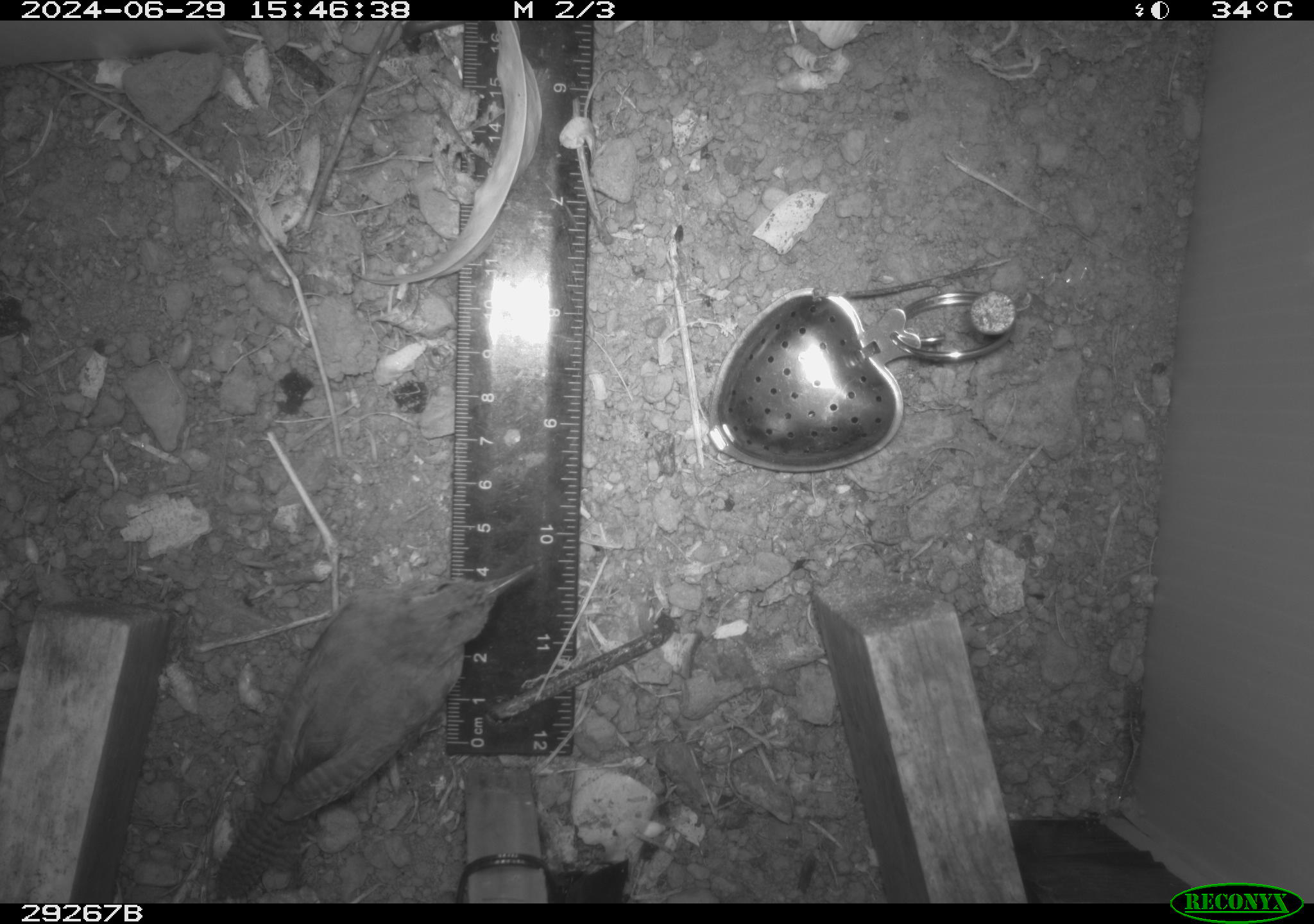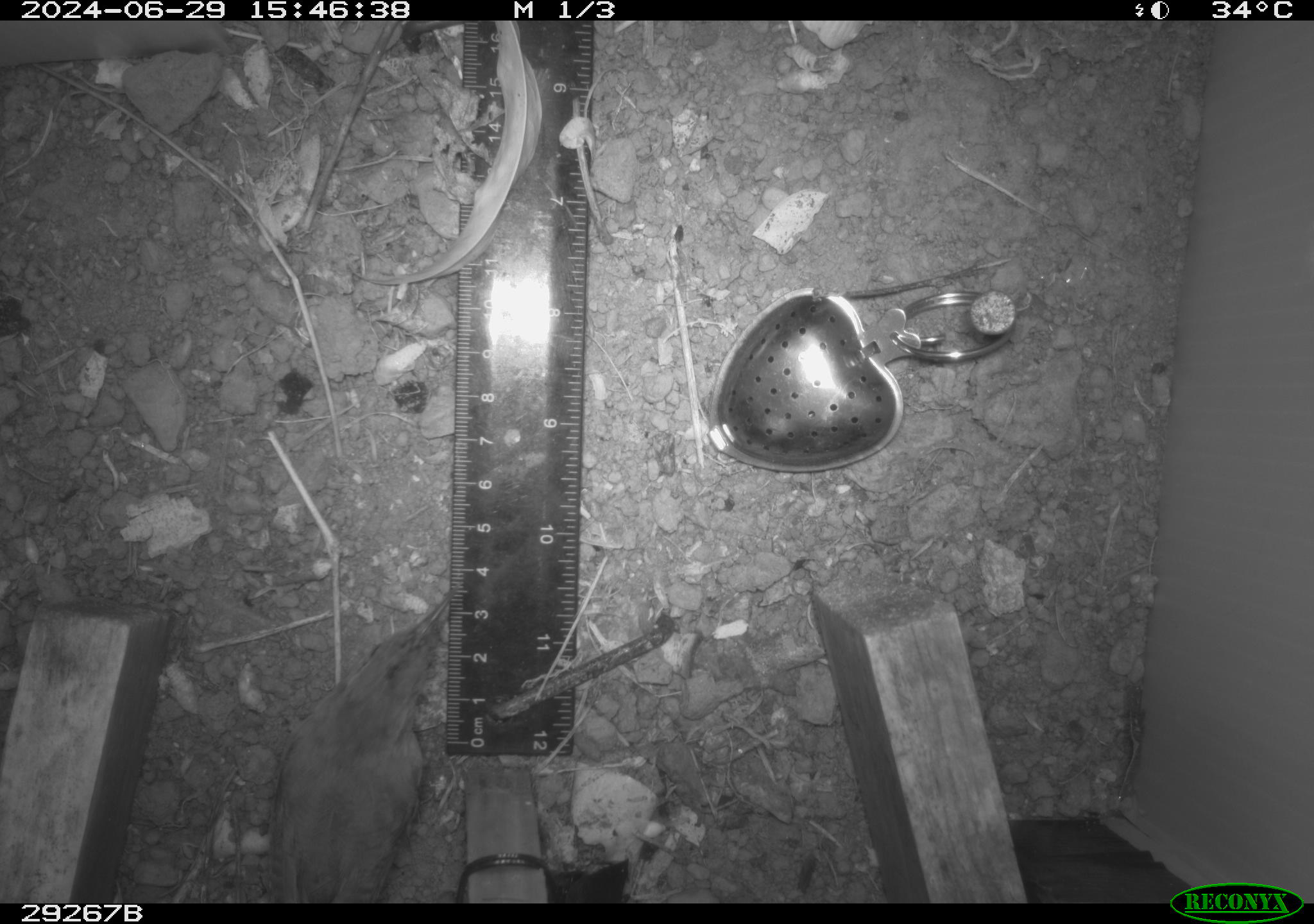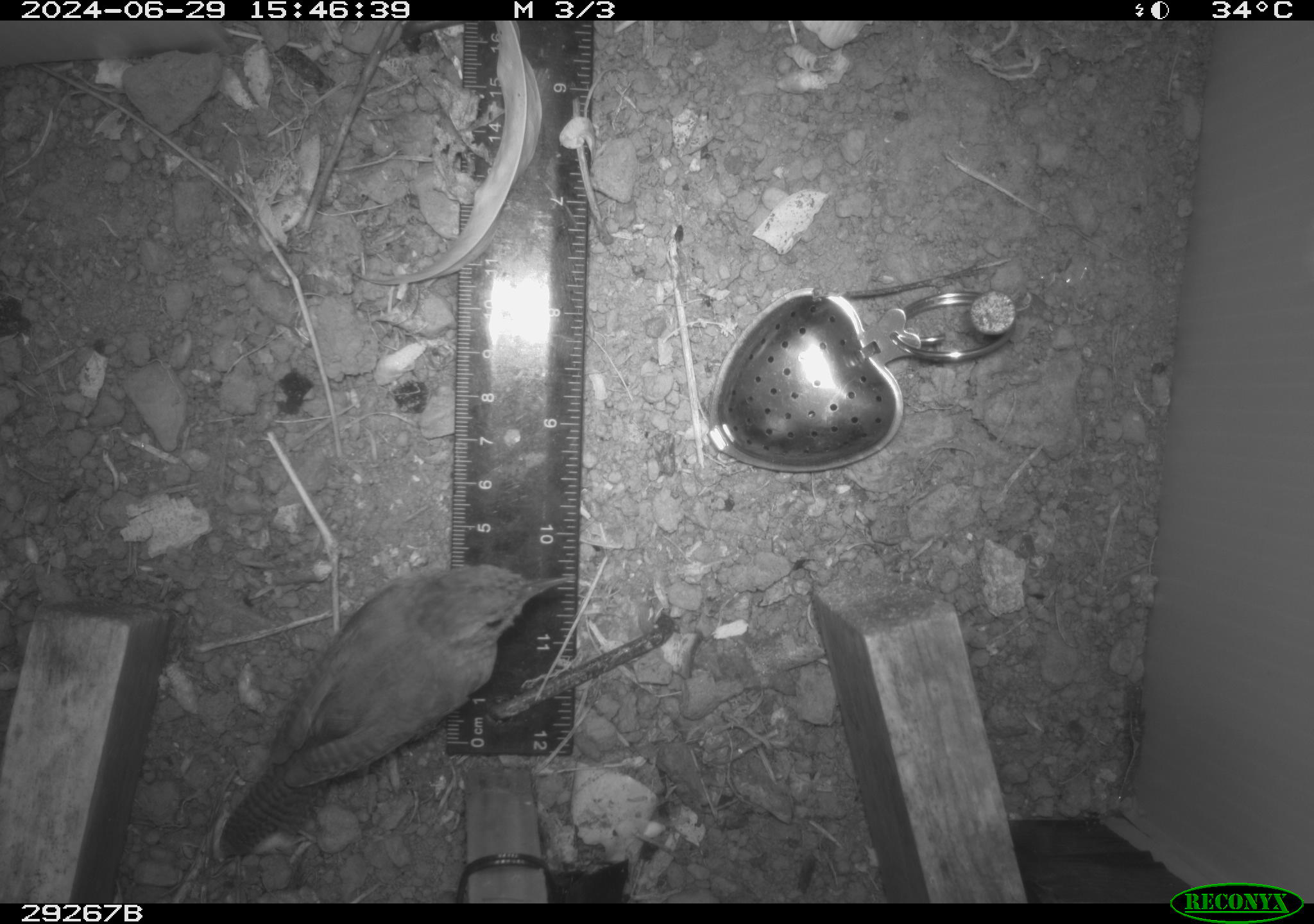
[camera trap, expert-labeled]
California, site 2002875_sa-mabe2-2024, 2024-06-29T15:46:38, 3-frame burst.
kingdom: Animalia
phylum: Chordata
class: Aves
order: Passeriformes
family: Troglodytidae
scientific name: Troglodytidae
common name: wren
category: troglodytidae family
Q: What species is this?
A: Troglodytidae family (wren) (Troglodytidae).